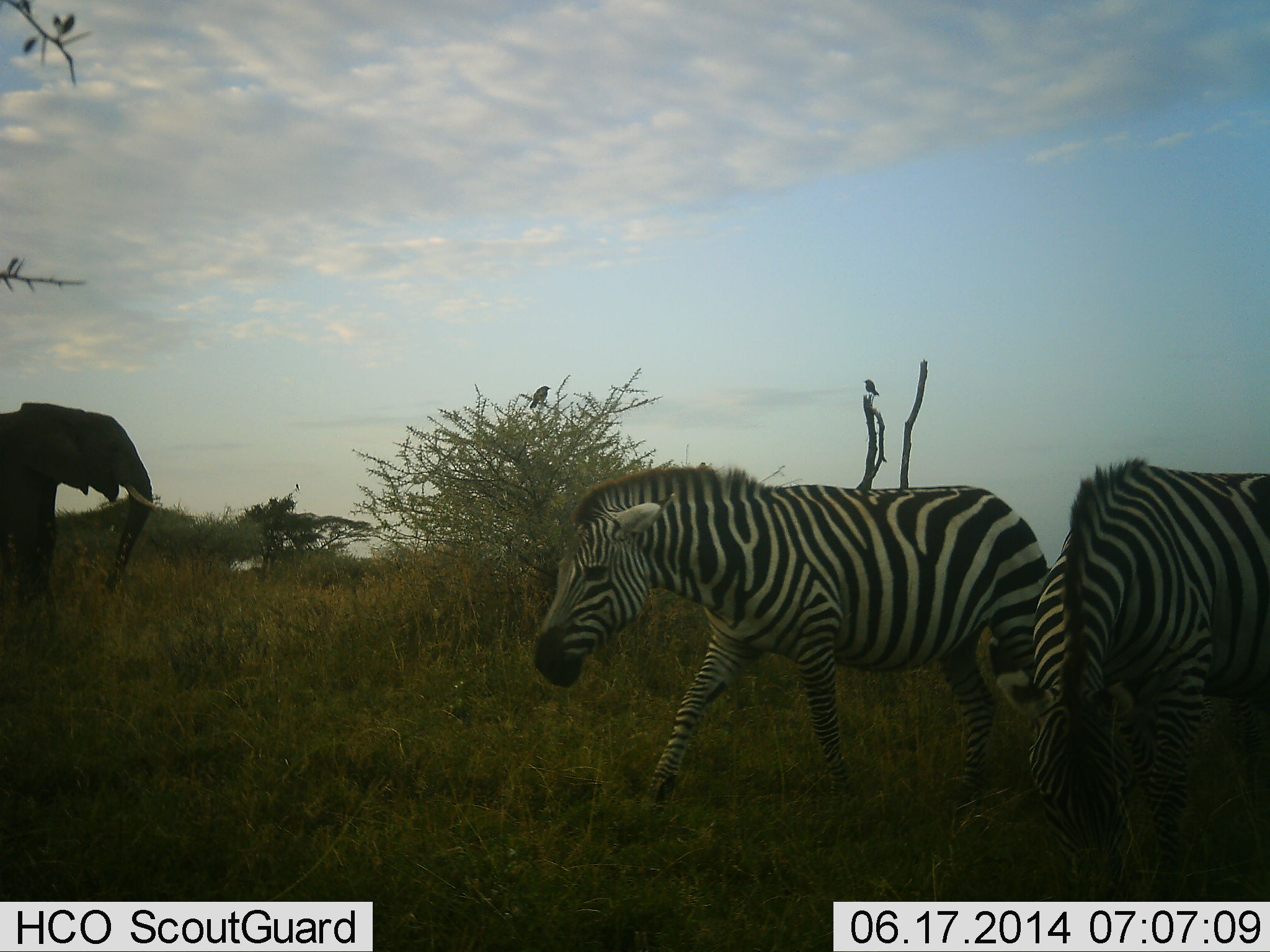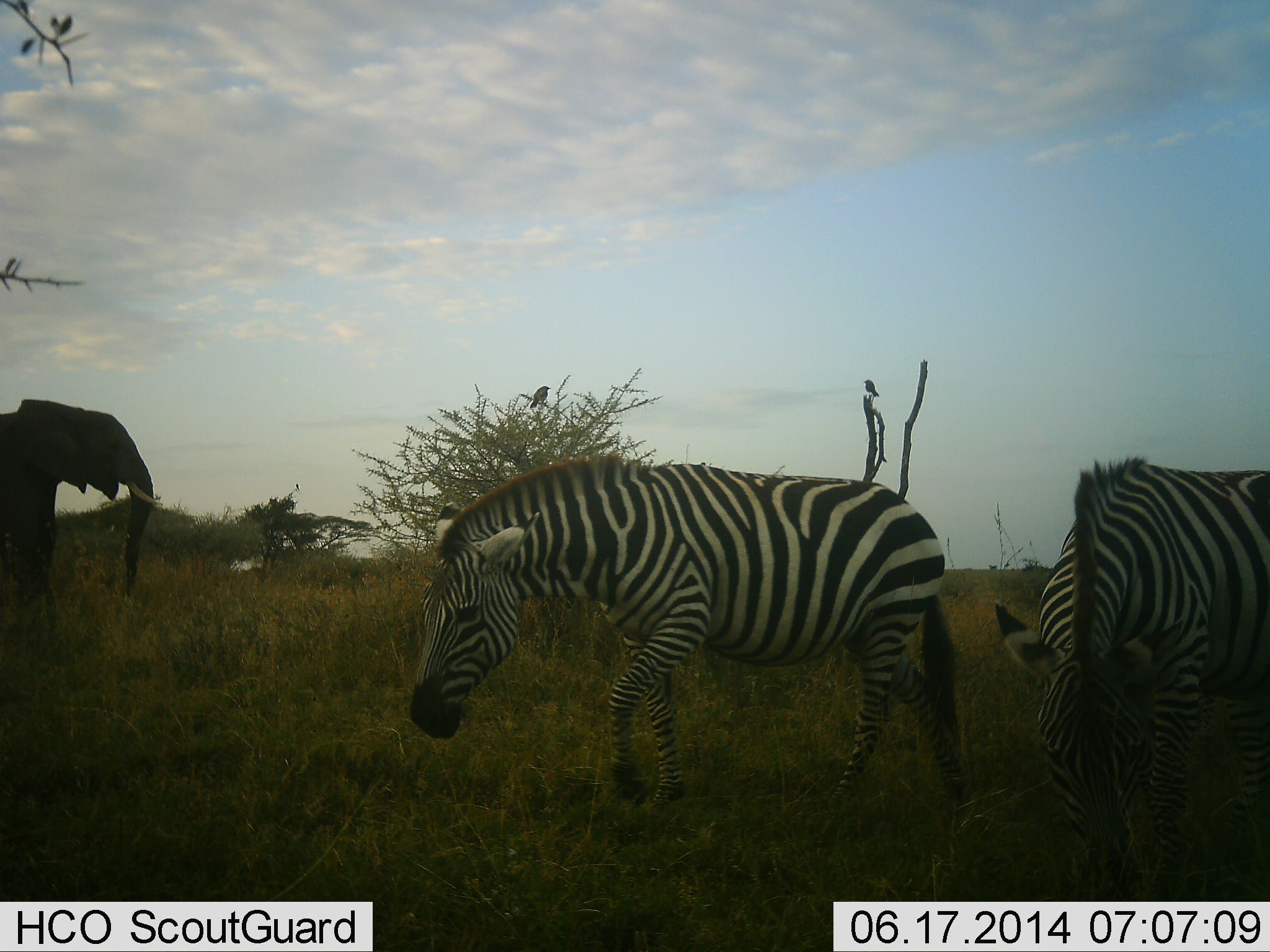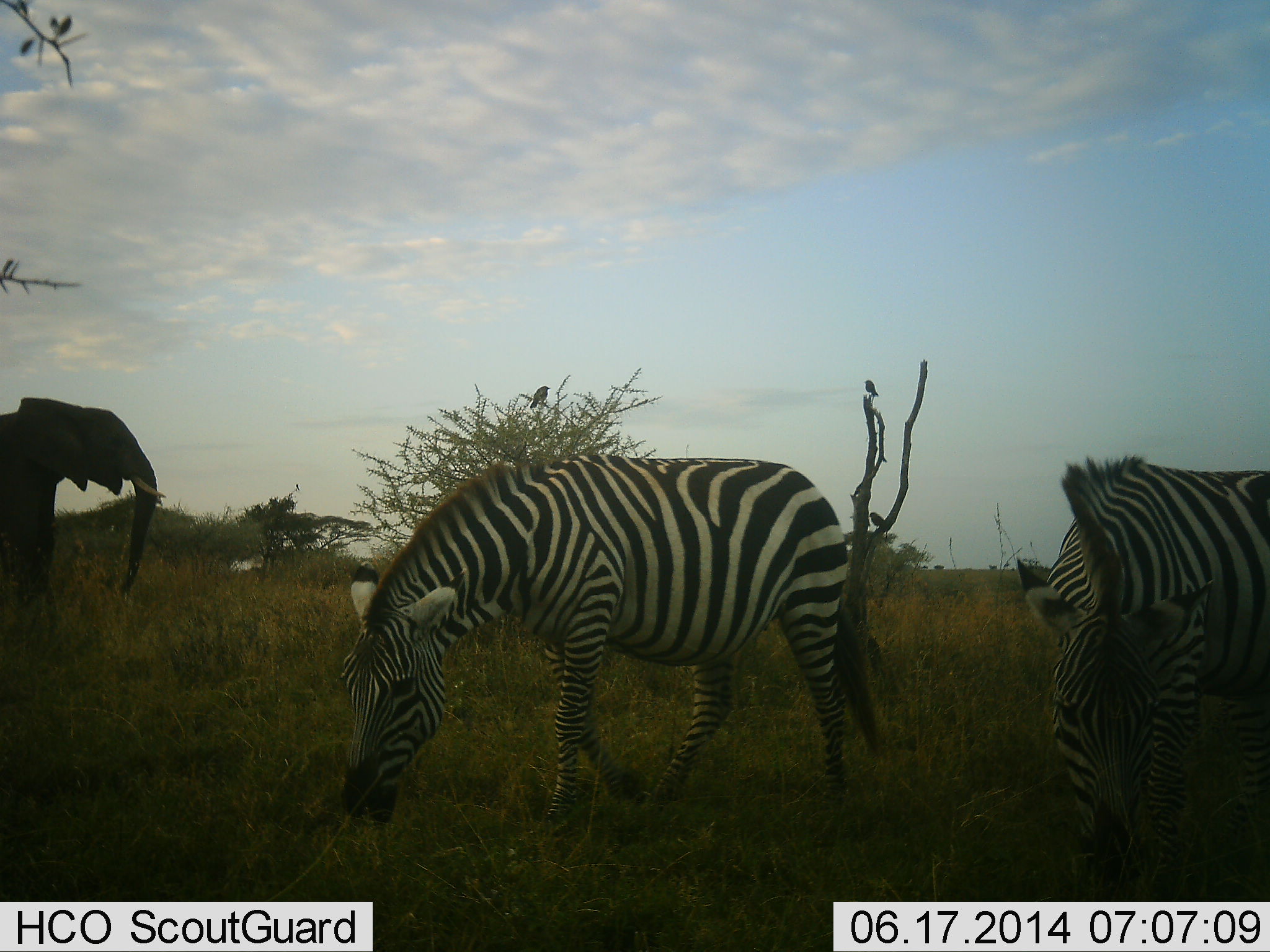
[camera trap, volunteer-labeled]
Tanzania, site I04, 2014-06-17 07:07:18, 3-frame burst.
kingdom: Animalia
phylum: Chordata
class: Mammalia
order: Proboscidea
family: Elephantidae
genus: Loxodonta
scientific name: Loxodonta africana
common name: african bush elephant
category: elephant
Elephant (african bush elephant) (Loxodonta africana), count 1. Behavior (volunteer vote fractions): standing 100%, resting 0%, moving 0%, interacting 0%. Young present (vote fraction): 0%. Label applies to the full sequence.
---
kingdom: Animalia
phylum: Chordata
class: Mammalia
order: Perissodactyla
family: Equidae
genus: Equus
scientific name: Equus quagga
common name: plains zebra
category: zebra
Zebra (plains zebra) (Equus quagga), count 2. Behavior (volunteer vote fractions): standing 43%, resting 0%, moving 36%, interacting 0%. Young present (vote fraction): 0%. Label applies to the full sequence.